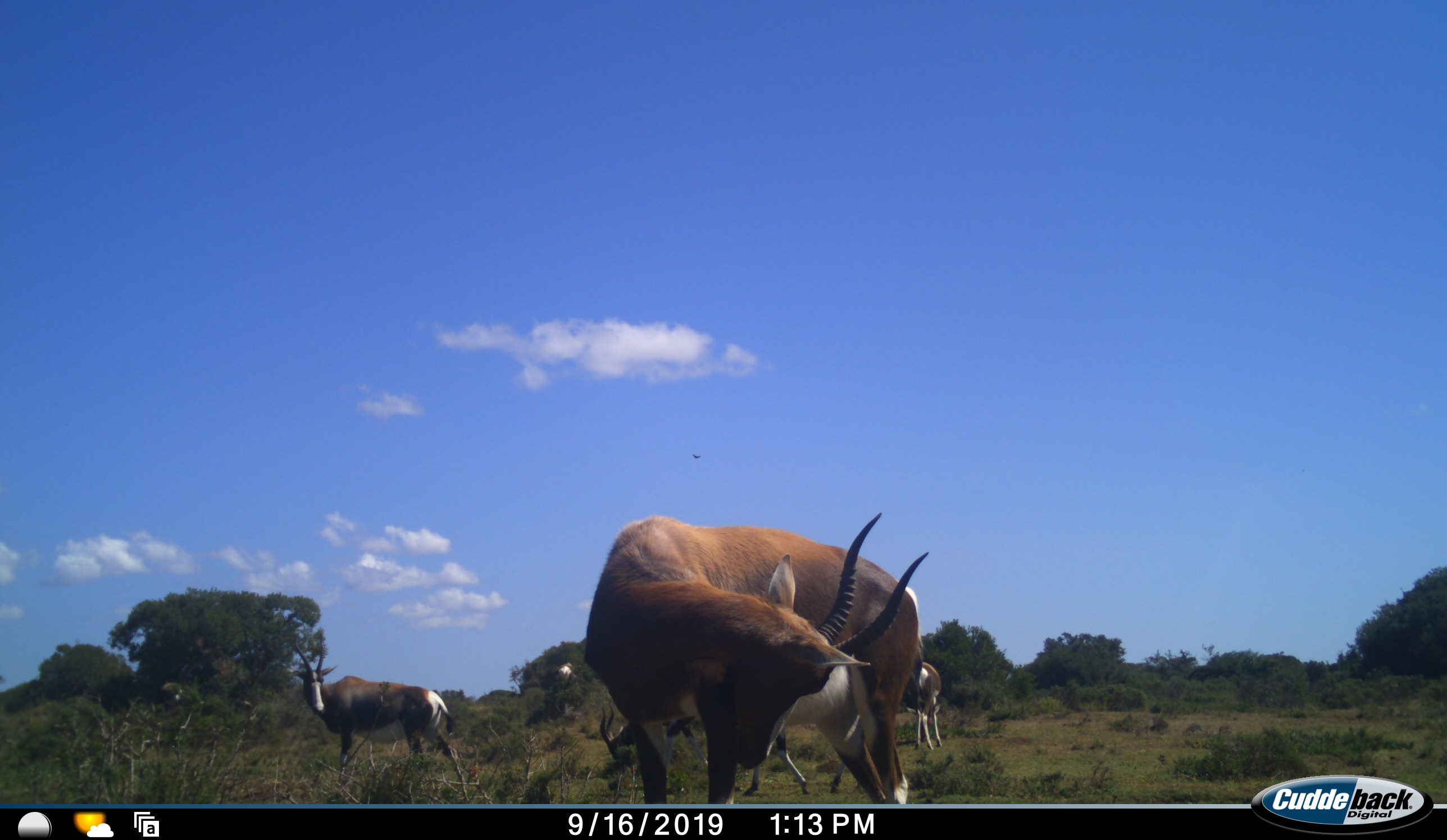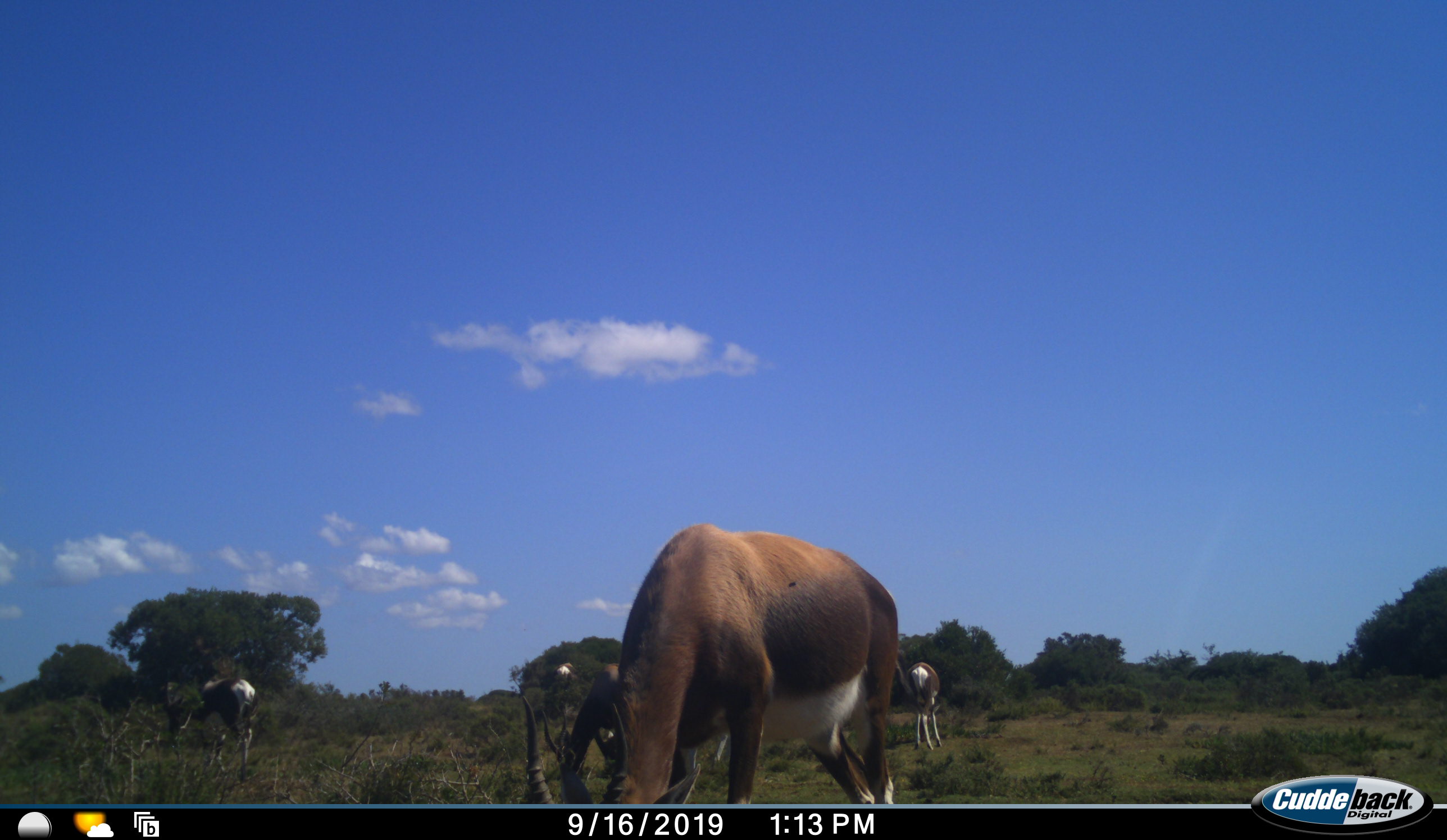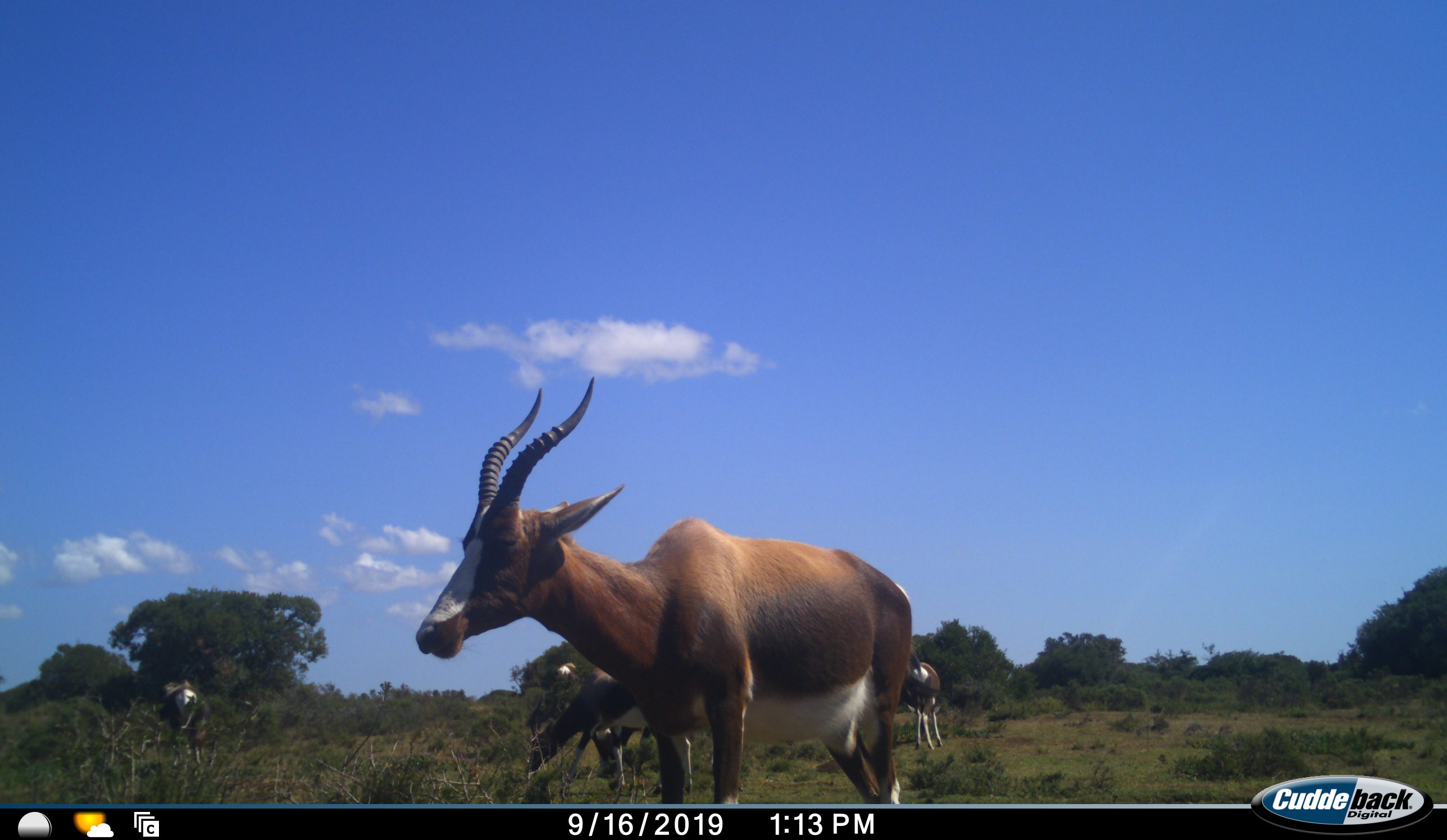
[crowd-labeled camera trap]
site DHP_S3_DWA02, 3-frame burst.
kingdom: Animalia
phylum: Chordata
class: Mammalia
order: Artiodactyla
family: Bovidae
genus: Damaliscus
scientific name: Damaliscus pygargus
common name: bontebok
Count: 5.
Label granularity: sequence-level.